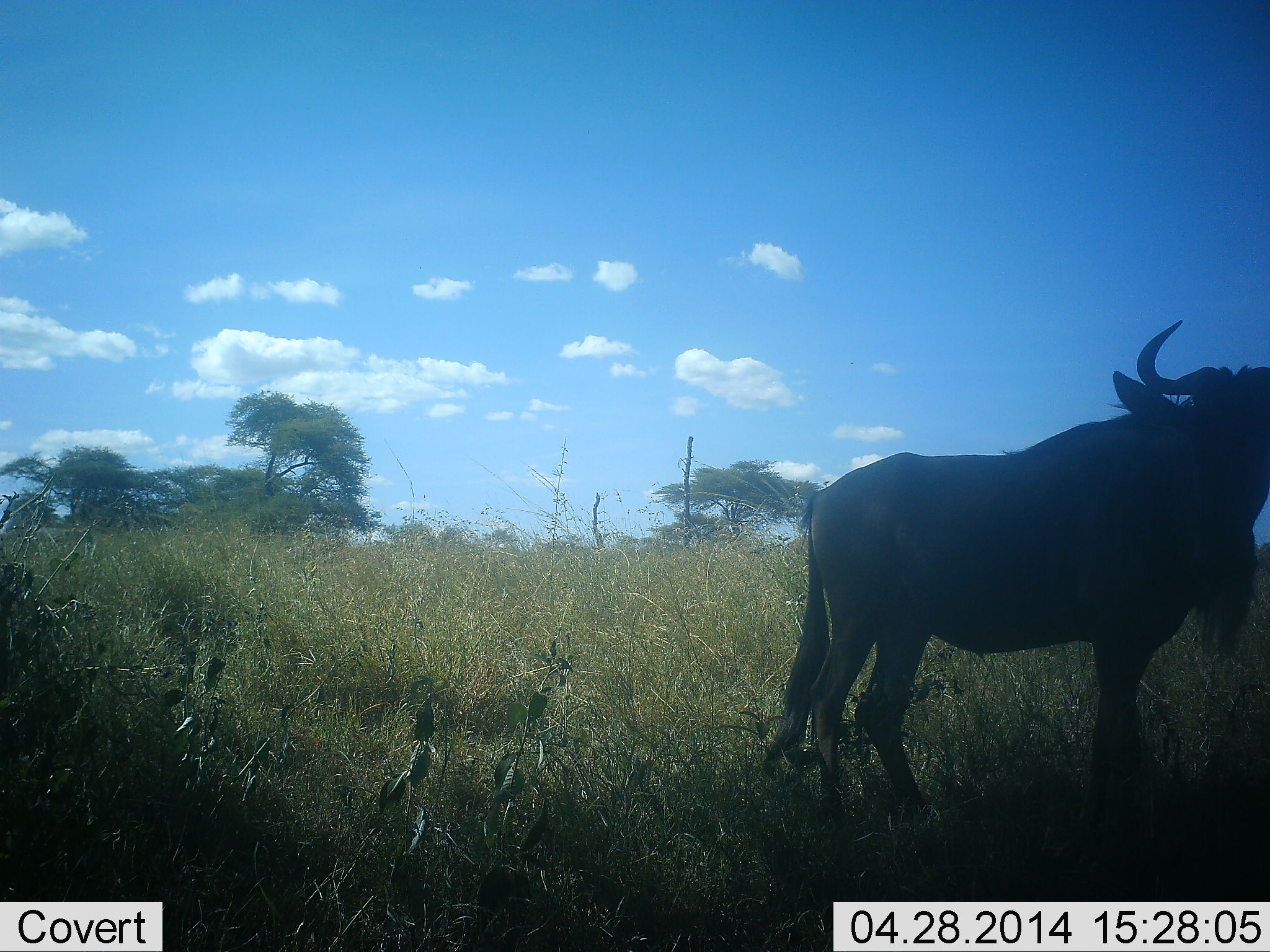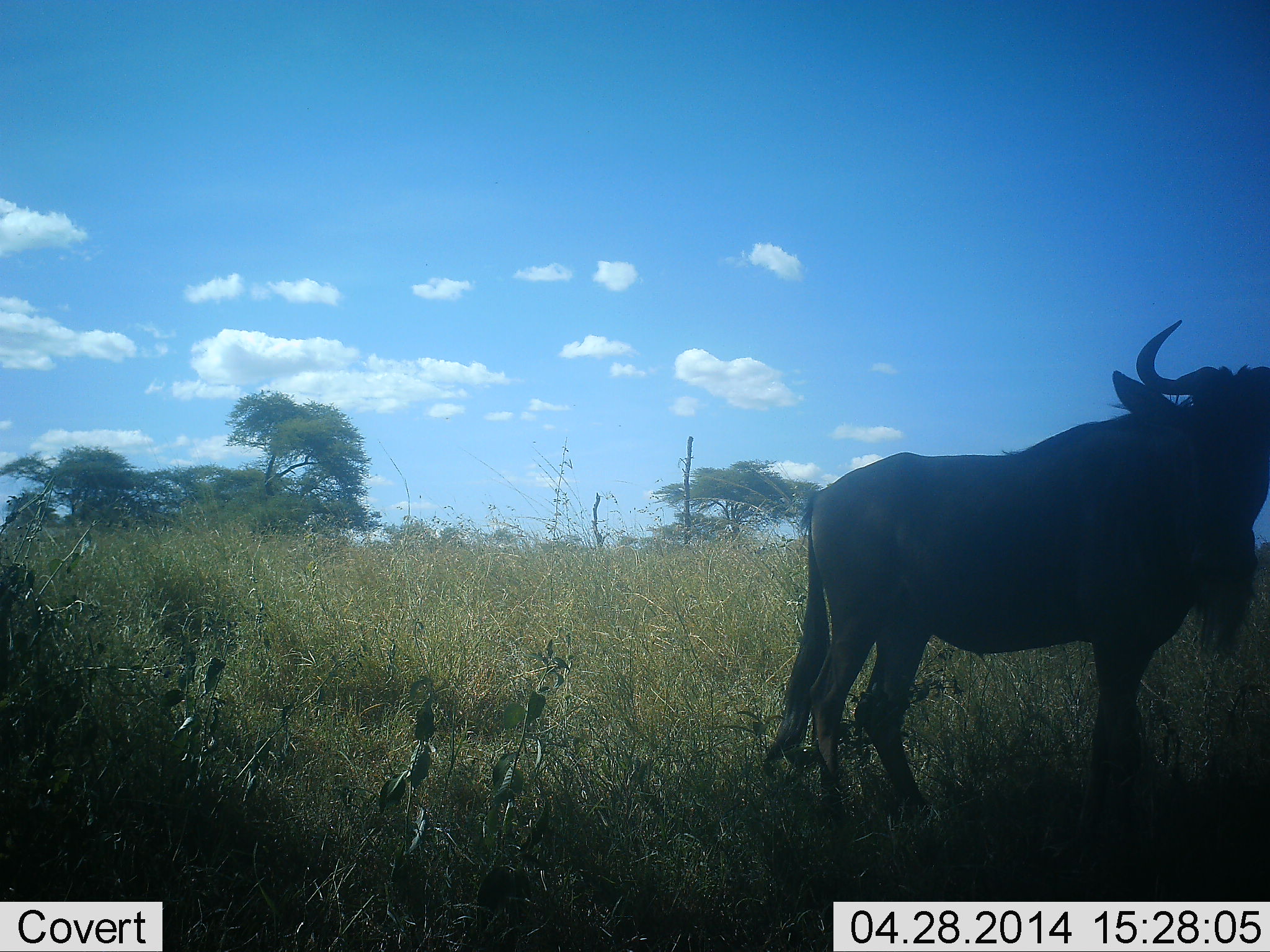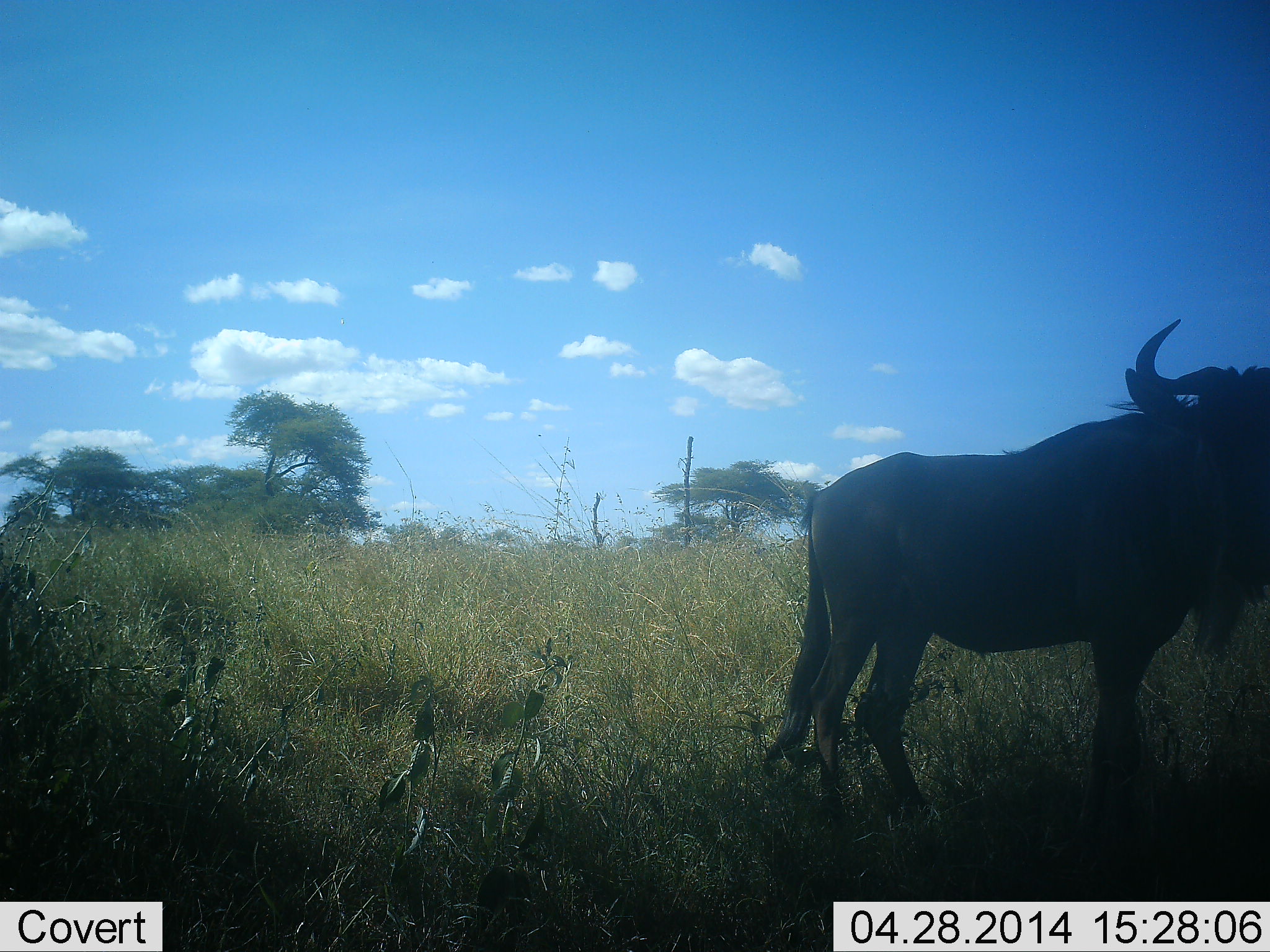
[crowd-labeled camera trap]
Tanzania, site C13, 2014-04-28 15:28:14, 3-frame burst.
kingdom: Animalia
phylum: Chordata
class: Mammalia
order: Artiodactyla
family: Bovidae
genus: Connochaetes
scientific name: Connochaetes taurinus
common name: blue wildebeest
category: wildebeest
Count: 1.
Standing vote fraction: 100%.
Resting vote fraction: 0%.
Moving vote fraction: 0%.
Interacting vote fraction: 0%.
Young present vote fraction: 0%.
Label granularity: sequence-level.